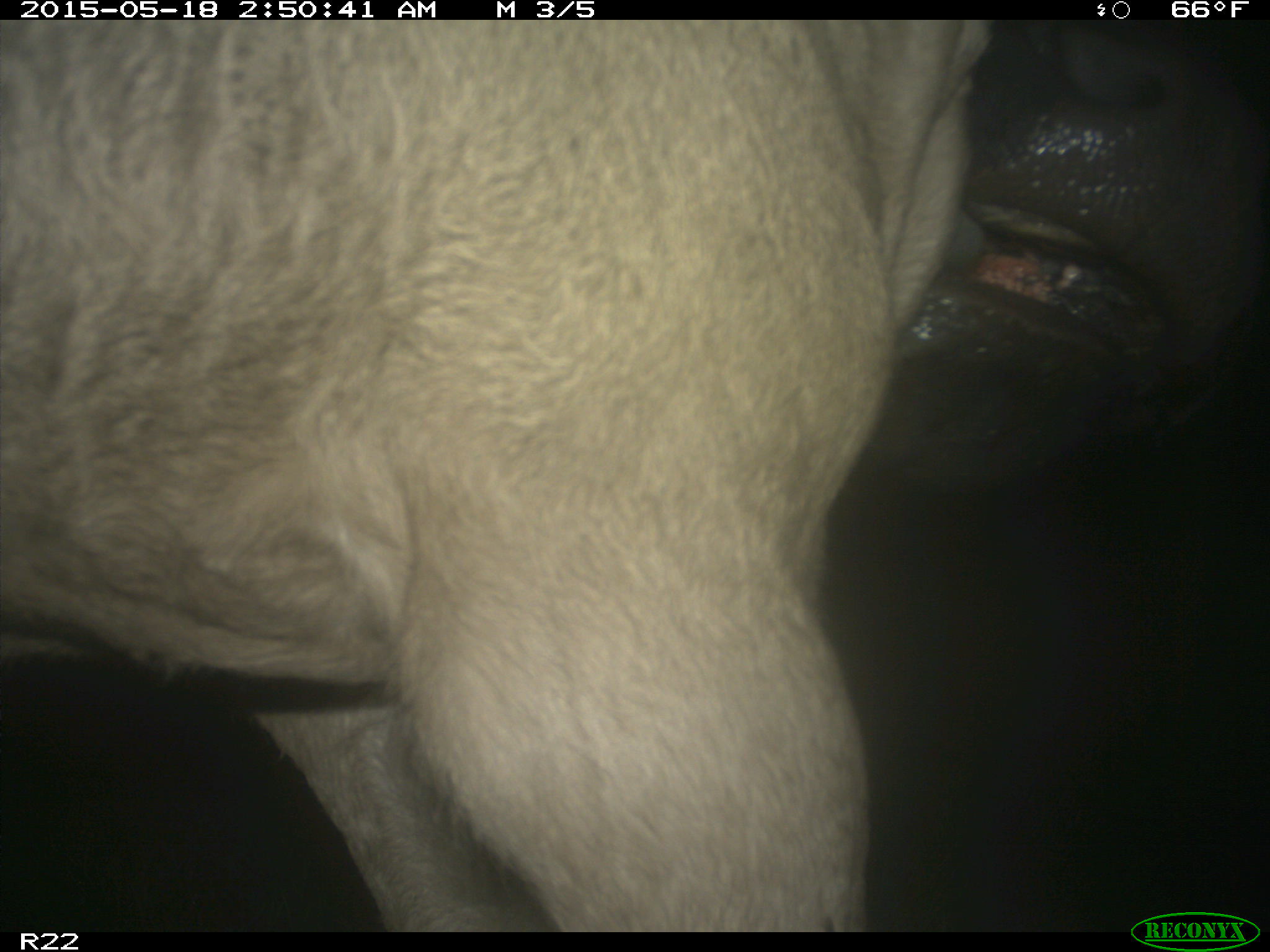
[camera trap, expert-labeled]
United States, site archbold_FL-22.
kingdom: Animalia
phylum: Chordata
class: Mammalia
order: Artiodactyla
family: Bovidae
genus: Bos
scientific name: Bos taurus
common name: domestic cow